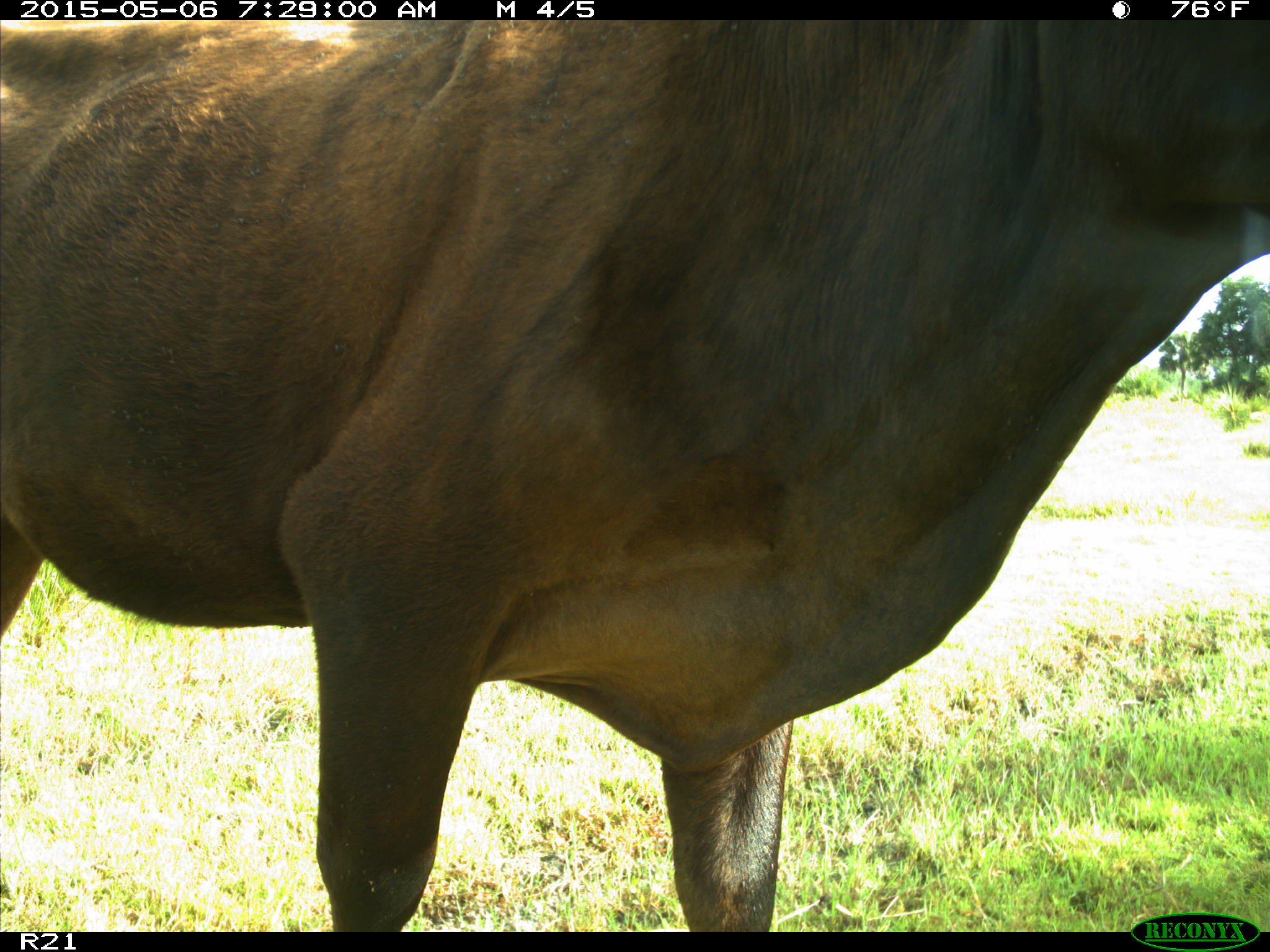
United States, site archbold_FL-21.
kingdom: Animalia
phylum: Chordata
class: Mammalia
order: Artiodactyla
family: Bovidae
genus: Bos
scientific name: Bos taurus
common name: domestic cow